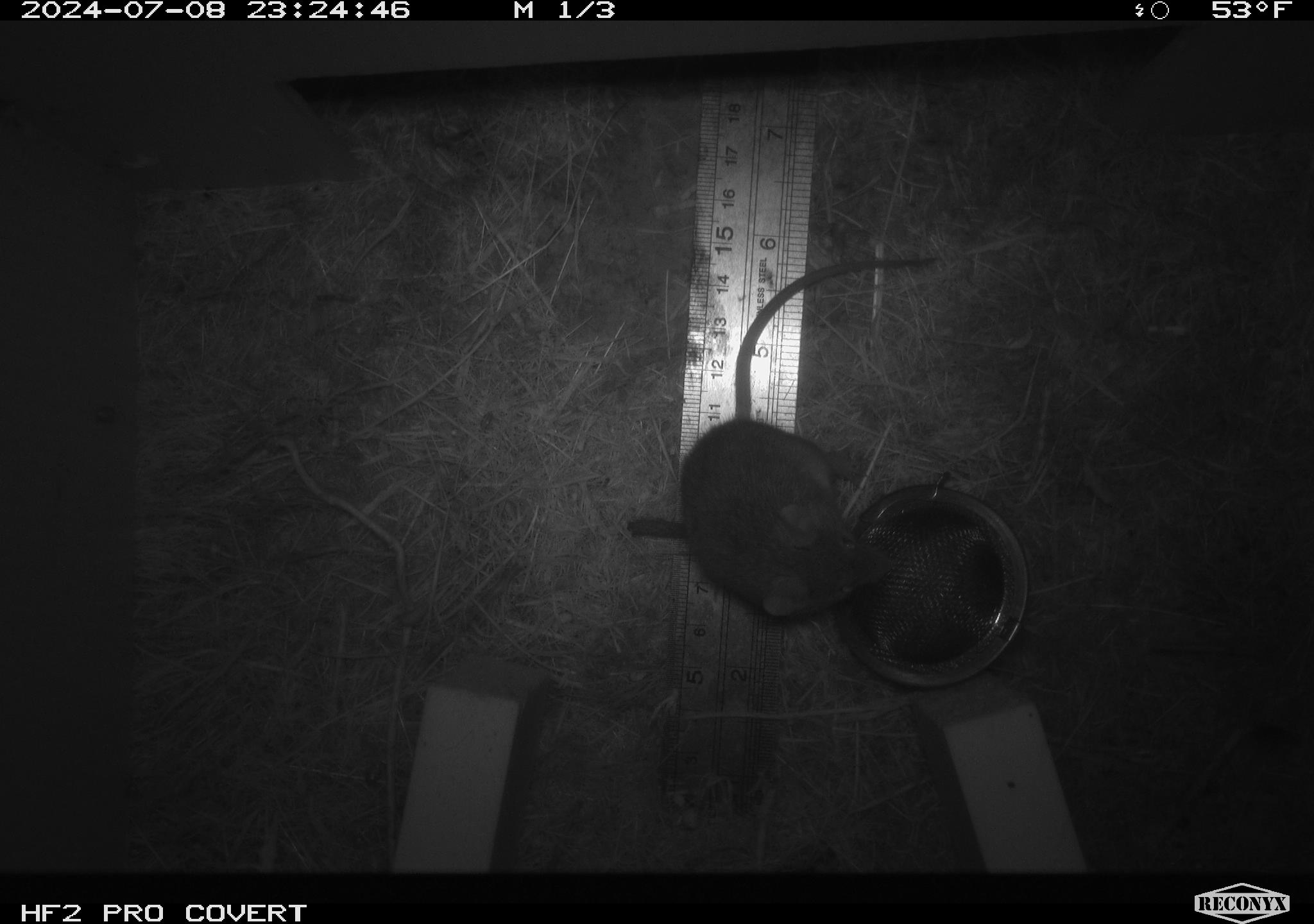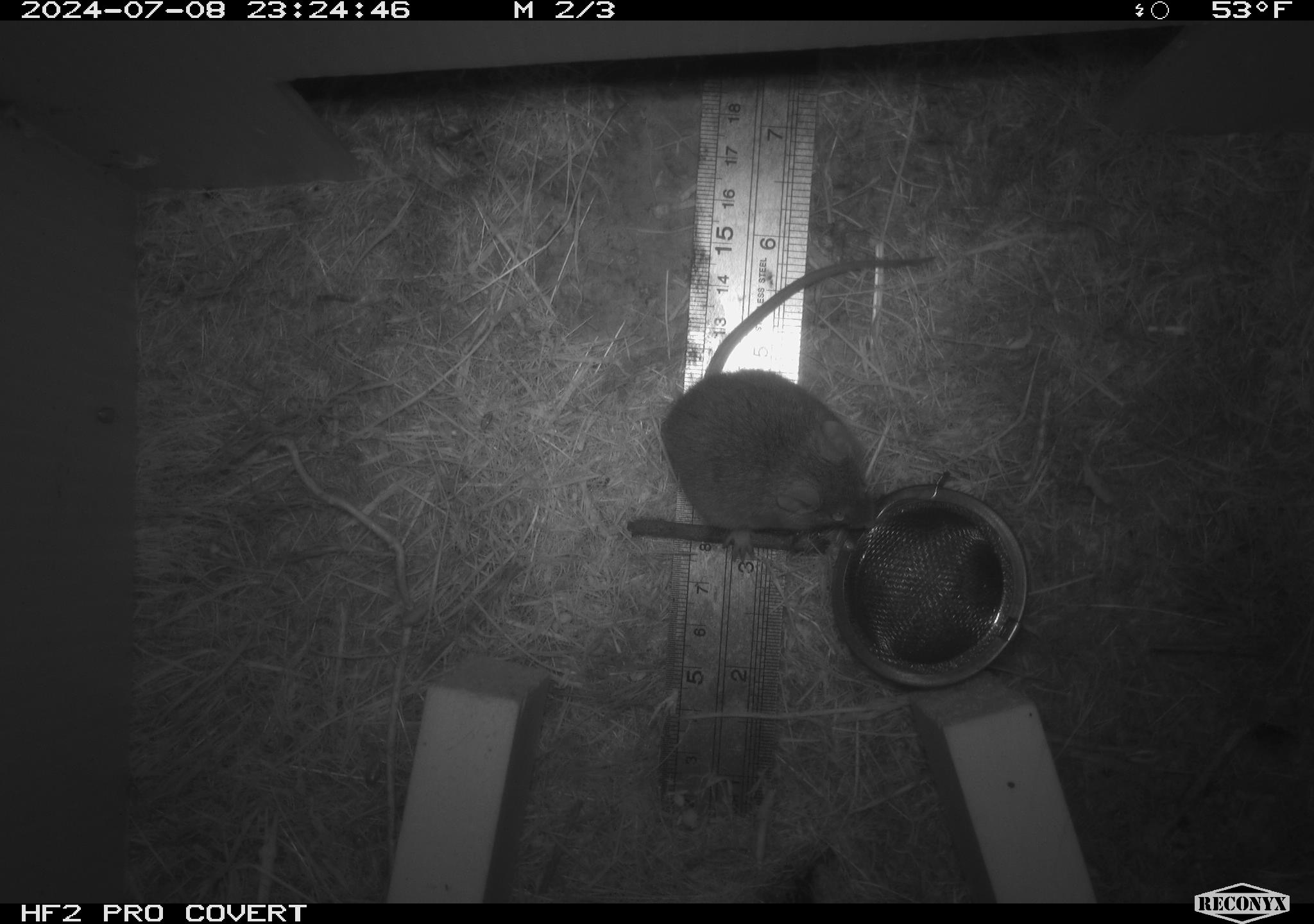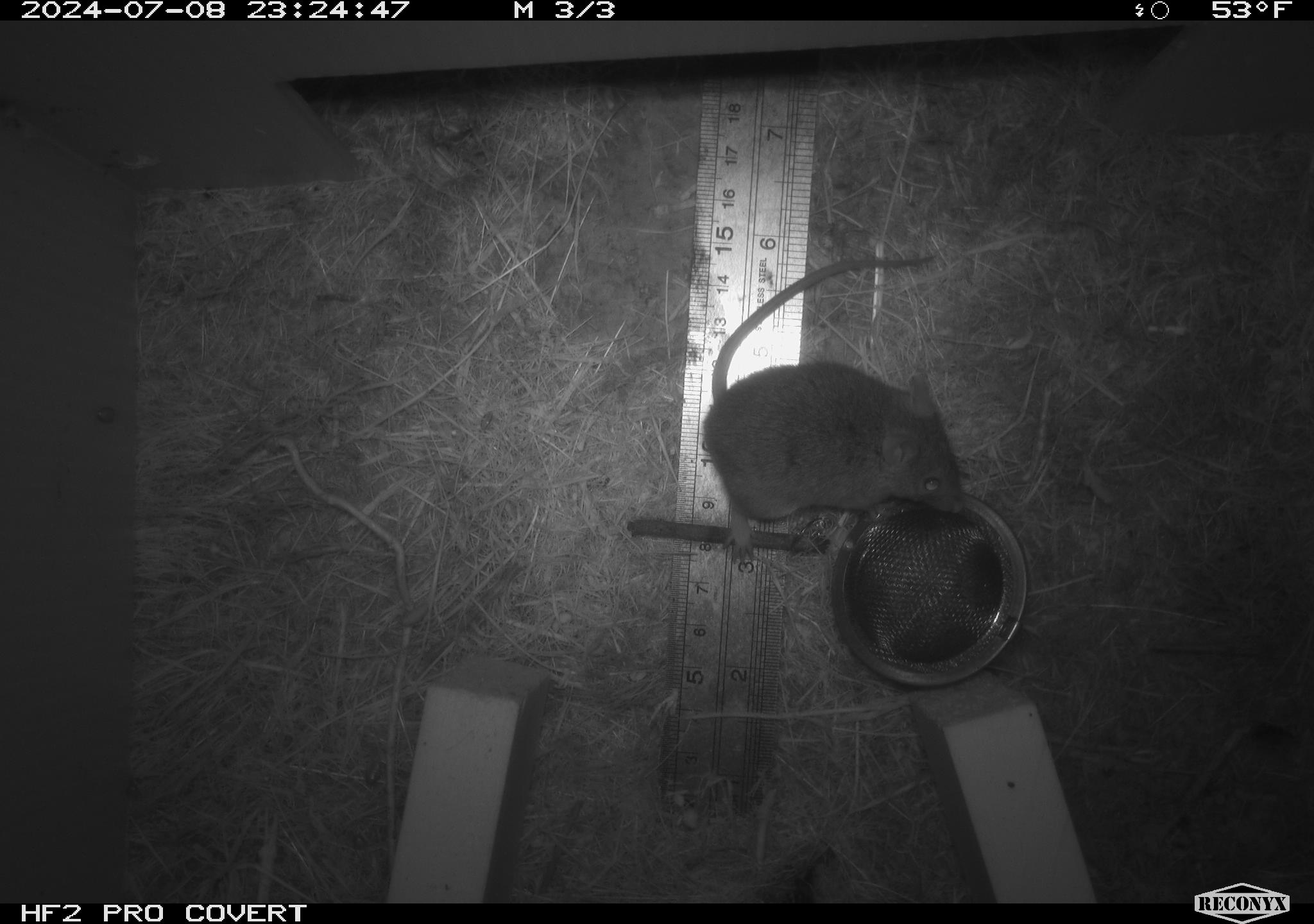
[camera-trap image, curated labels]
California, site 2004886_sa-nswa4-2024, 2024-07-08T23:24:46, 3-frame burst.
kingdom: Animalia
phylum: Arthropoda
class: Malacostraca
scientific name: Malacostraca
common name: amphipods, crabs, isopods, krill, lobsters and shrimps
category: malacostracan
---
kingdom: Animalia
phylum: Chordata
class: Mammalia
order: Rodentia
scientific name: Rodentia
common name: mouse species